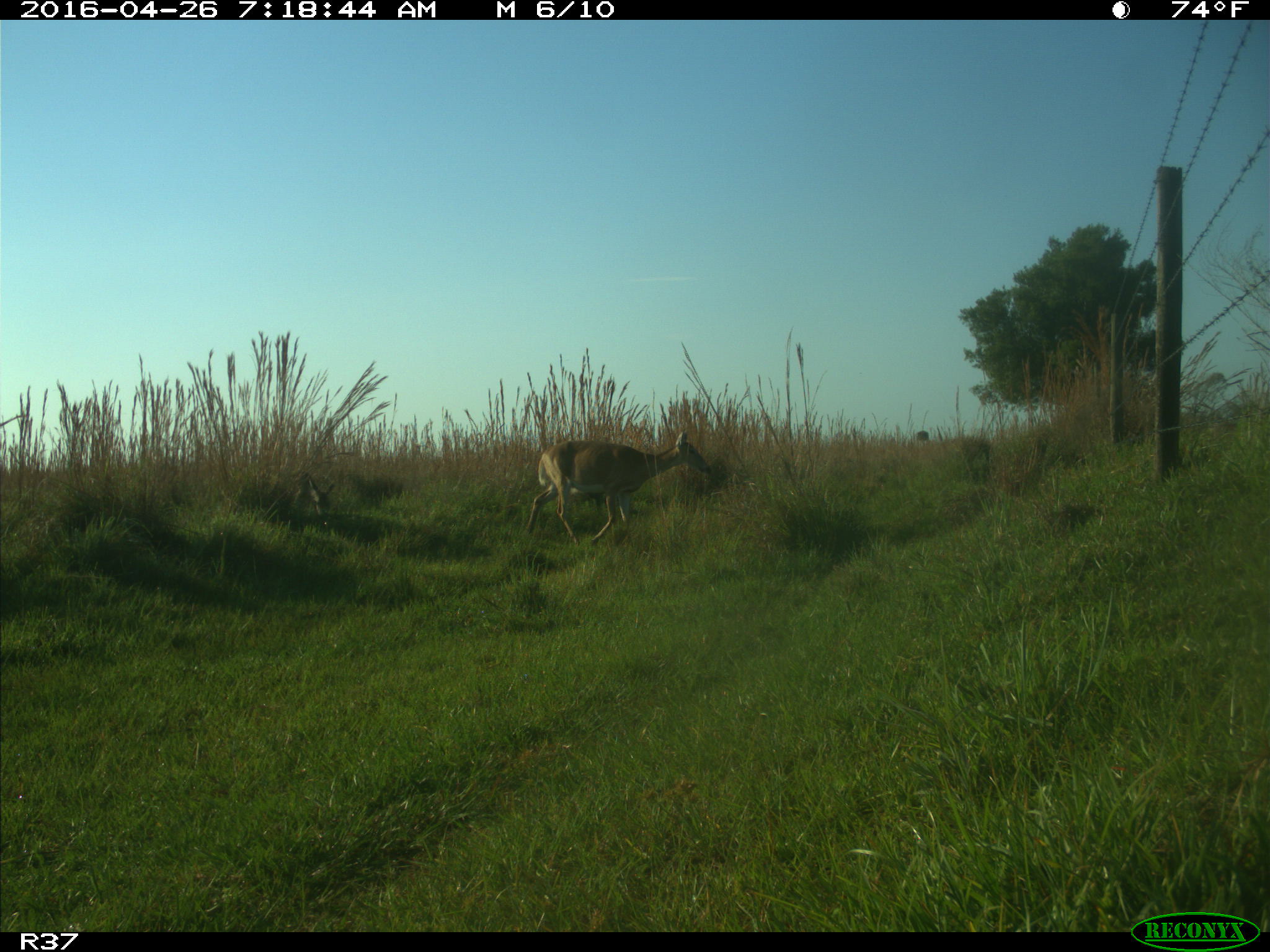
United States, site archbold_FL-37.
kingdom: Animalia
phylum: Chordata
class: Mammalia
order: Artiodactyla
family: Cervidae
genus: Odocoileus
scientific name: Odocoileus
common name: deer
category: unidentified deer